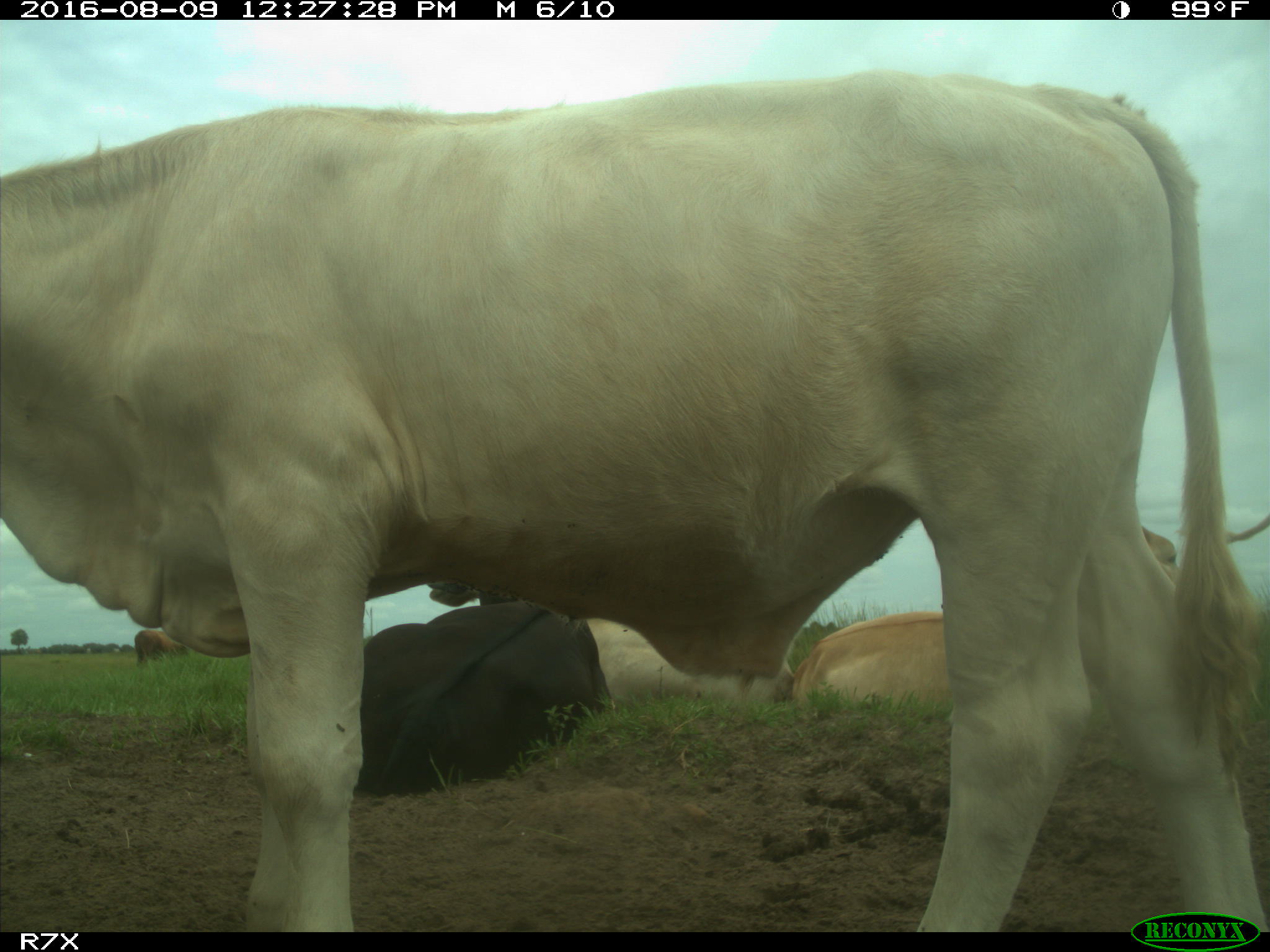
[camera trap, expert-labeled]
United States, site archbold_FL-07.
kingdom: Animalia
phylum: Chordata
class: Mammalia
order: Artiodactyla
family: Bovidae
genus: Bos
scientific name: Bos taurus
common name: domestic cow